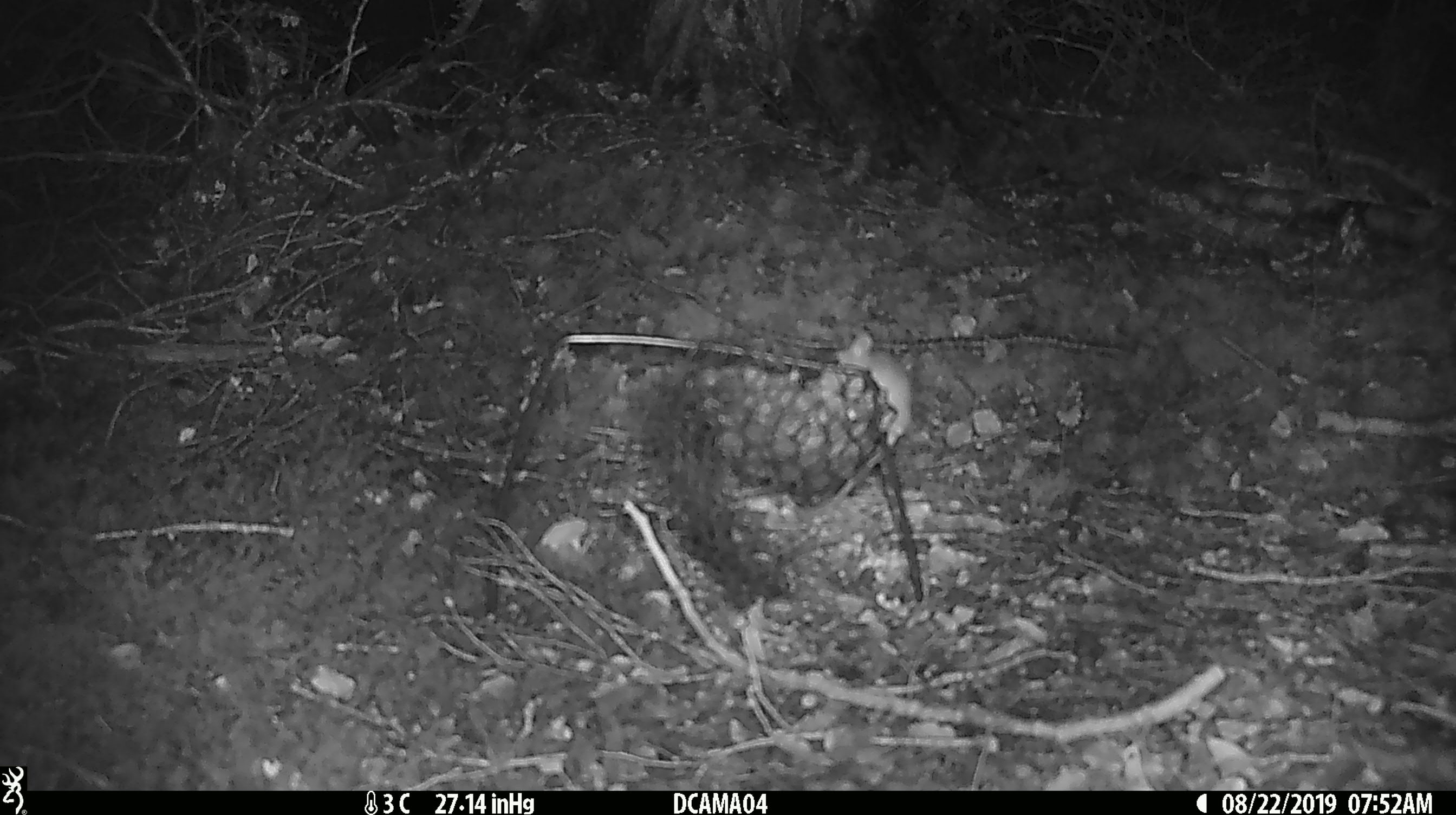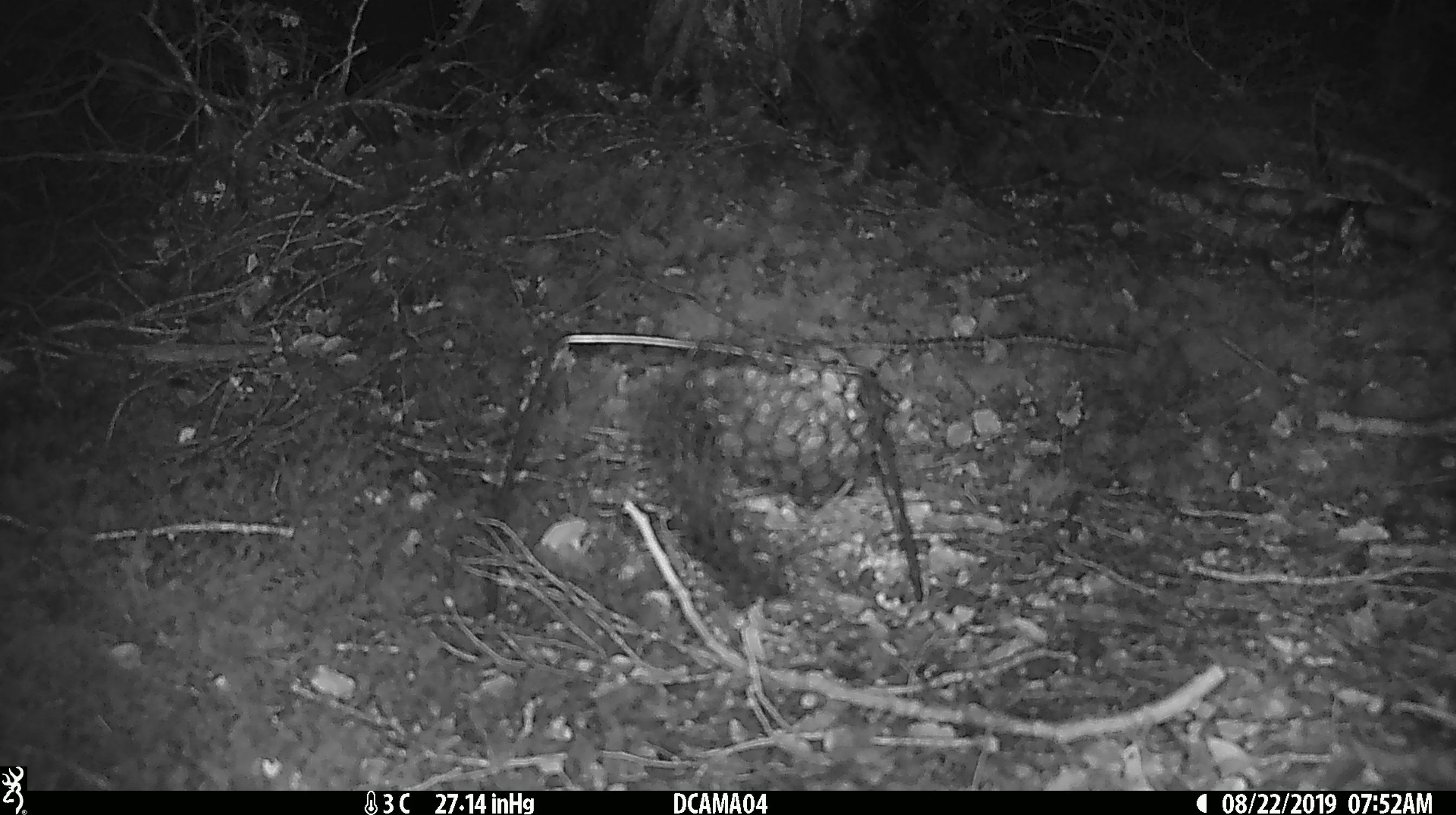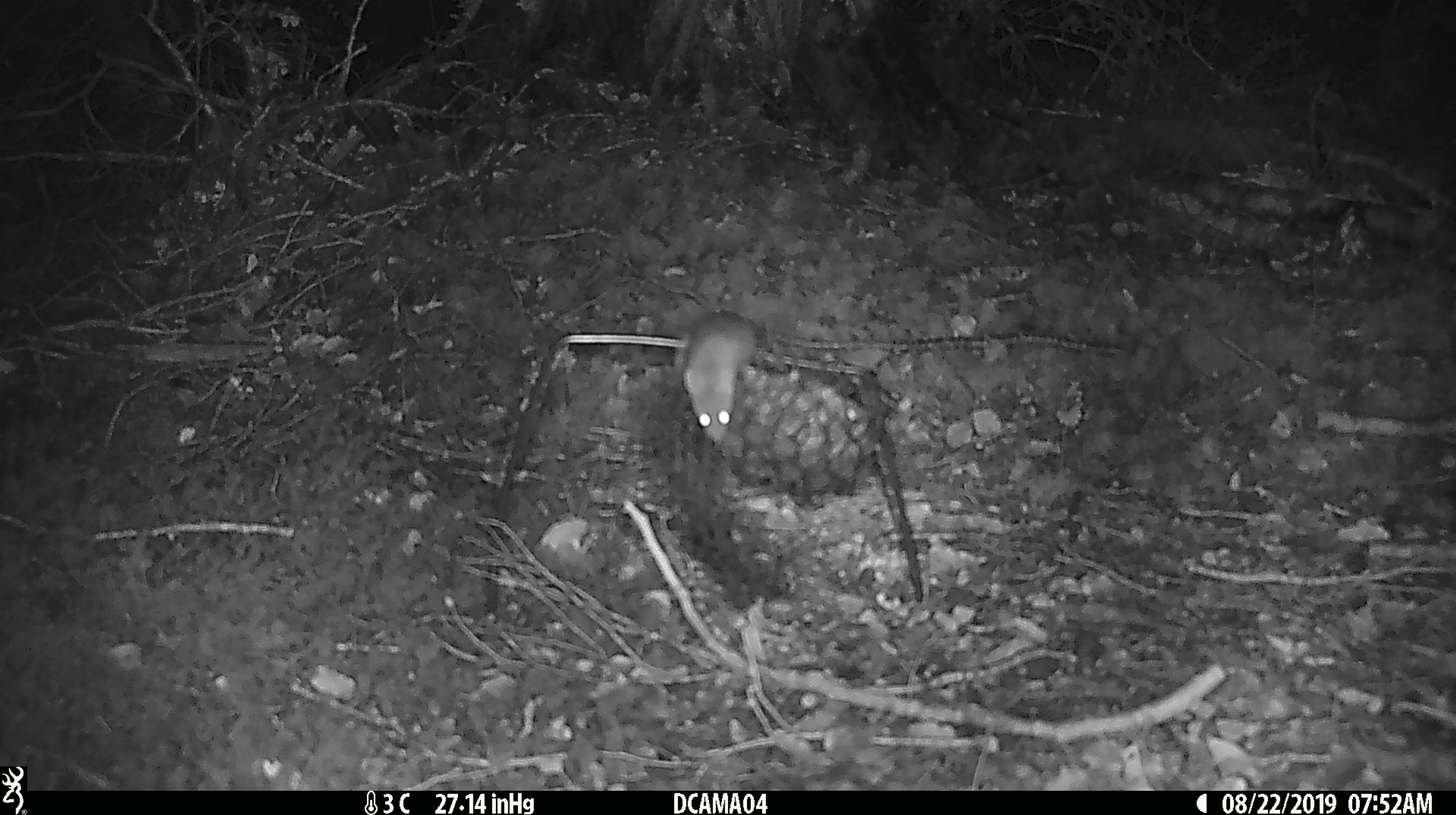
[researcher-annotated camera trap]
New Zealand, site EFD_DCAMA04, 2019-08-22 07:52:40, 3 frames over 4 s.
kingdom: Animalia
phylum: Chordata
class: Mammalia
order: Rodentia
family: Muridae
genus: Mus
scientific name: Mus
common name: mouse